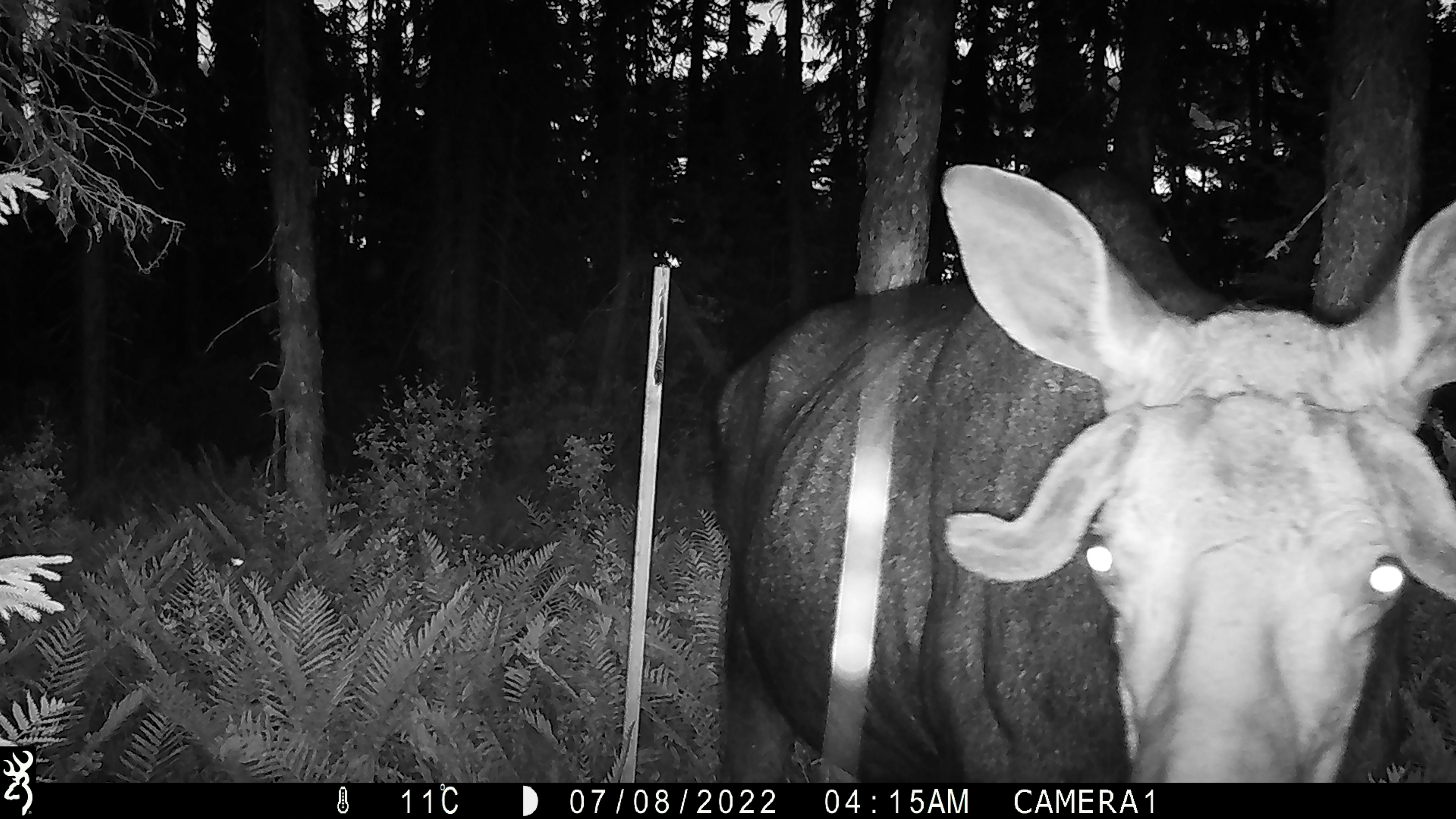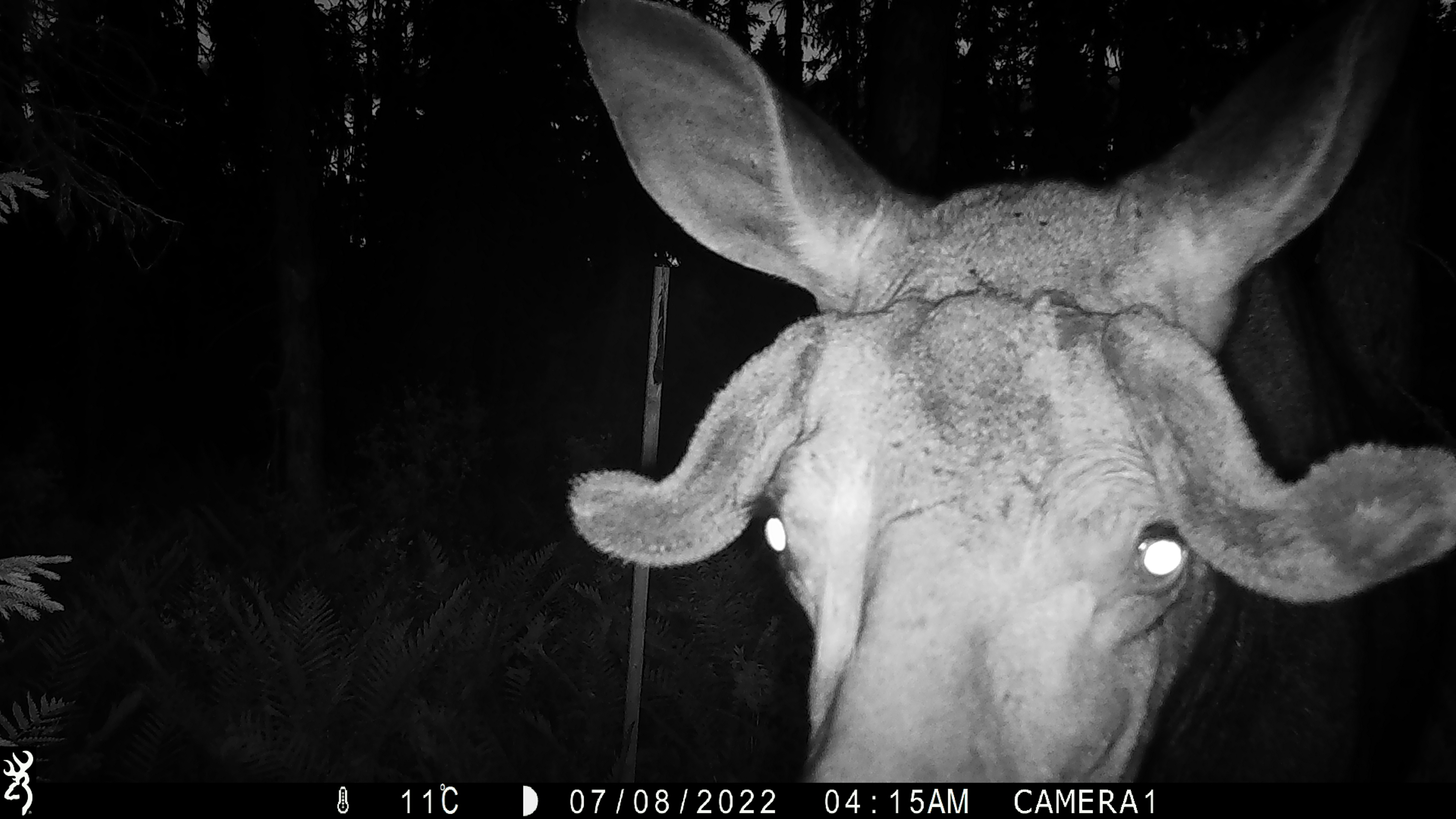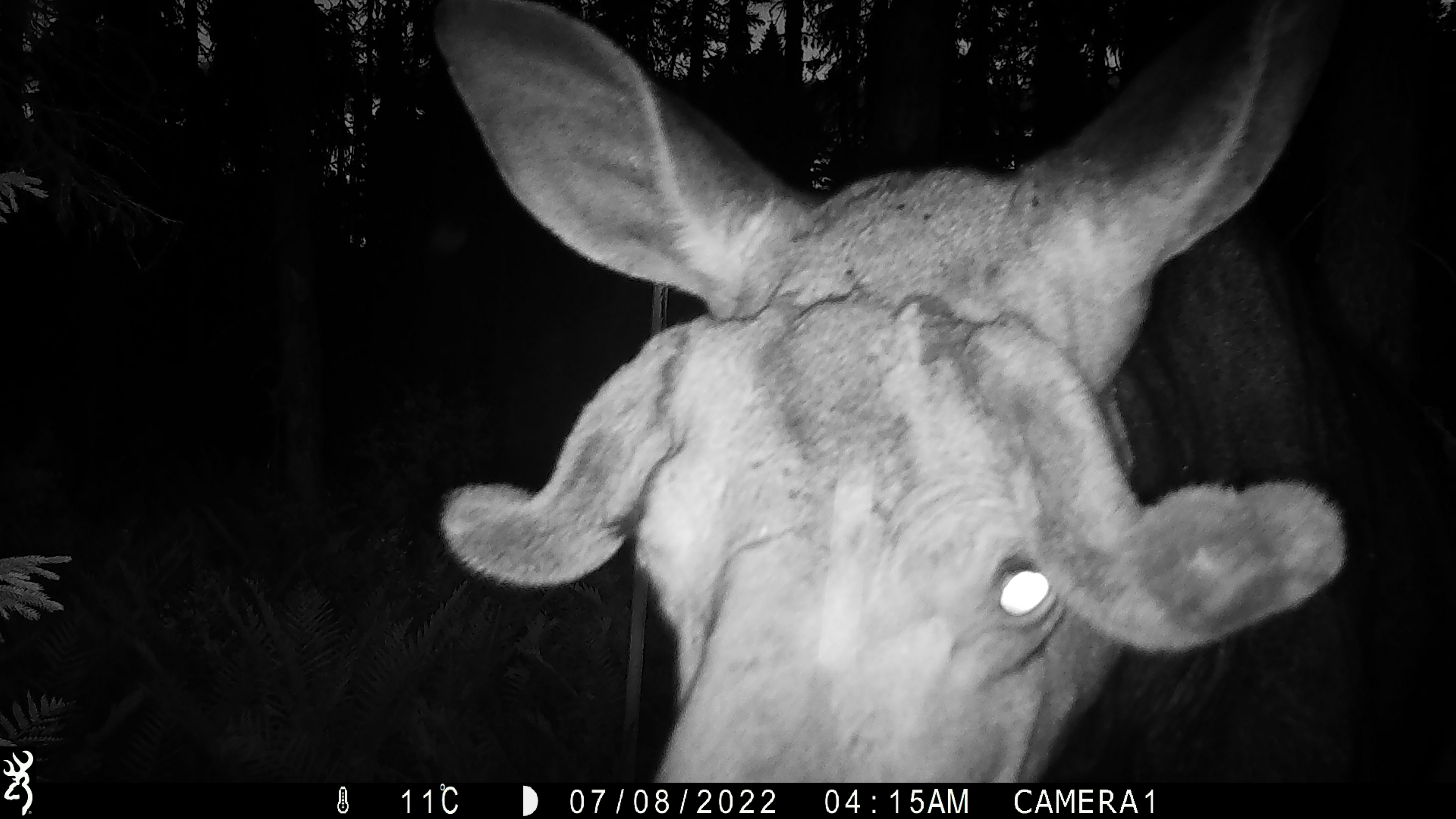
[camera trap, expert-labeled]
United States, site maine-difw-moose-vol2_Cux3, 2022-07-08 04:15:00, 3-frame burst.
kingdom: Animalia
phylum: Chordata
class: Mammalia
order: Artiodactyla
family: Cervidae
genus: Alces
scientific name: Alces alces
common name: moose